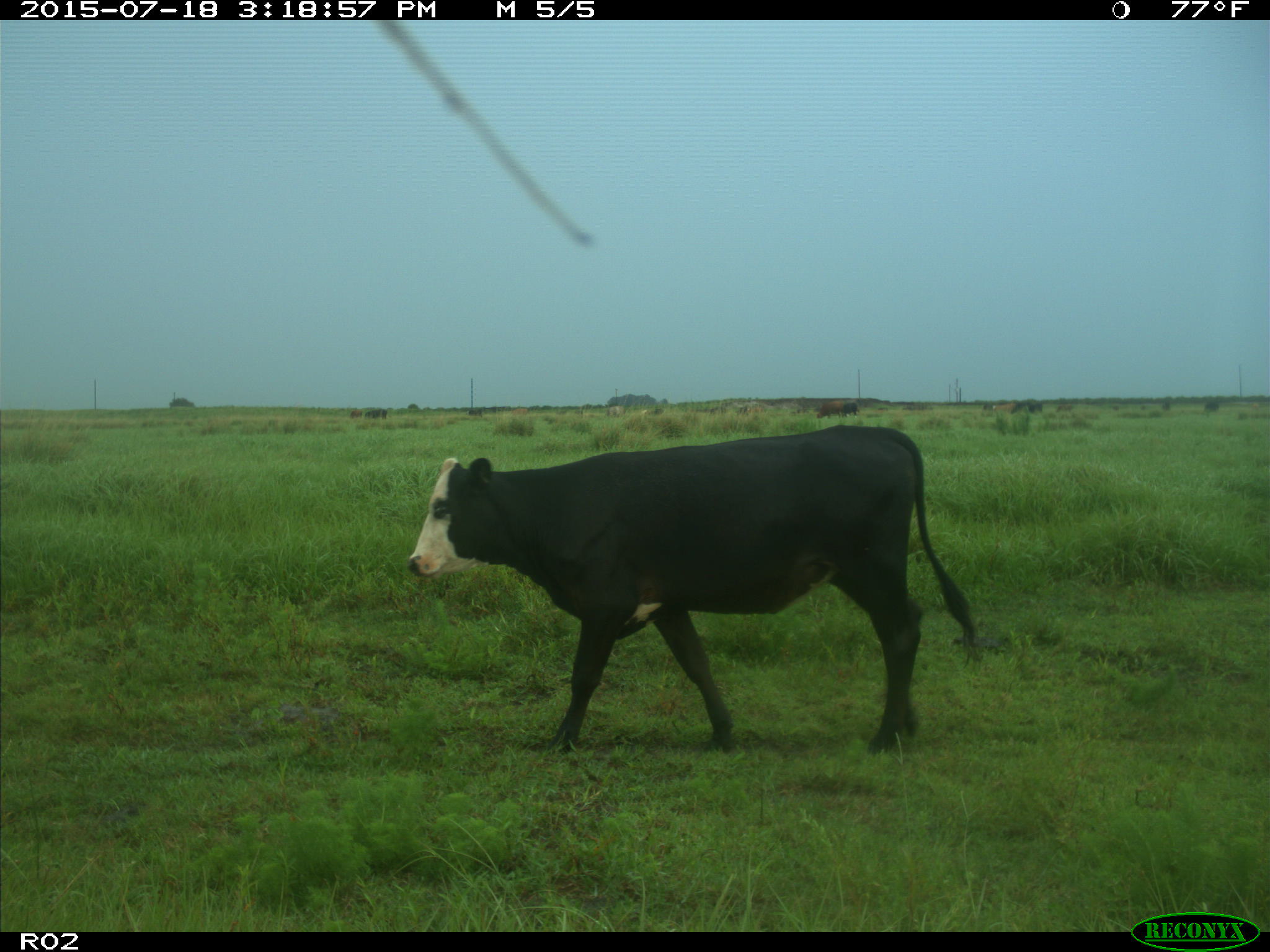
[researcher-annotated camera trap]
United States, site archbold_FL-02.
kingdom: Animalia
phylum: Chordata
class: Mammalia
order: Artiodactyla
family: Bovidae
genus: Bos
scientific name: Bos taurus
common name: domestic cow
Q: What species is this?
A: Bos taurus (domestic cow).